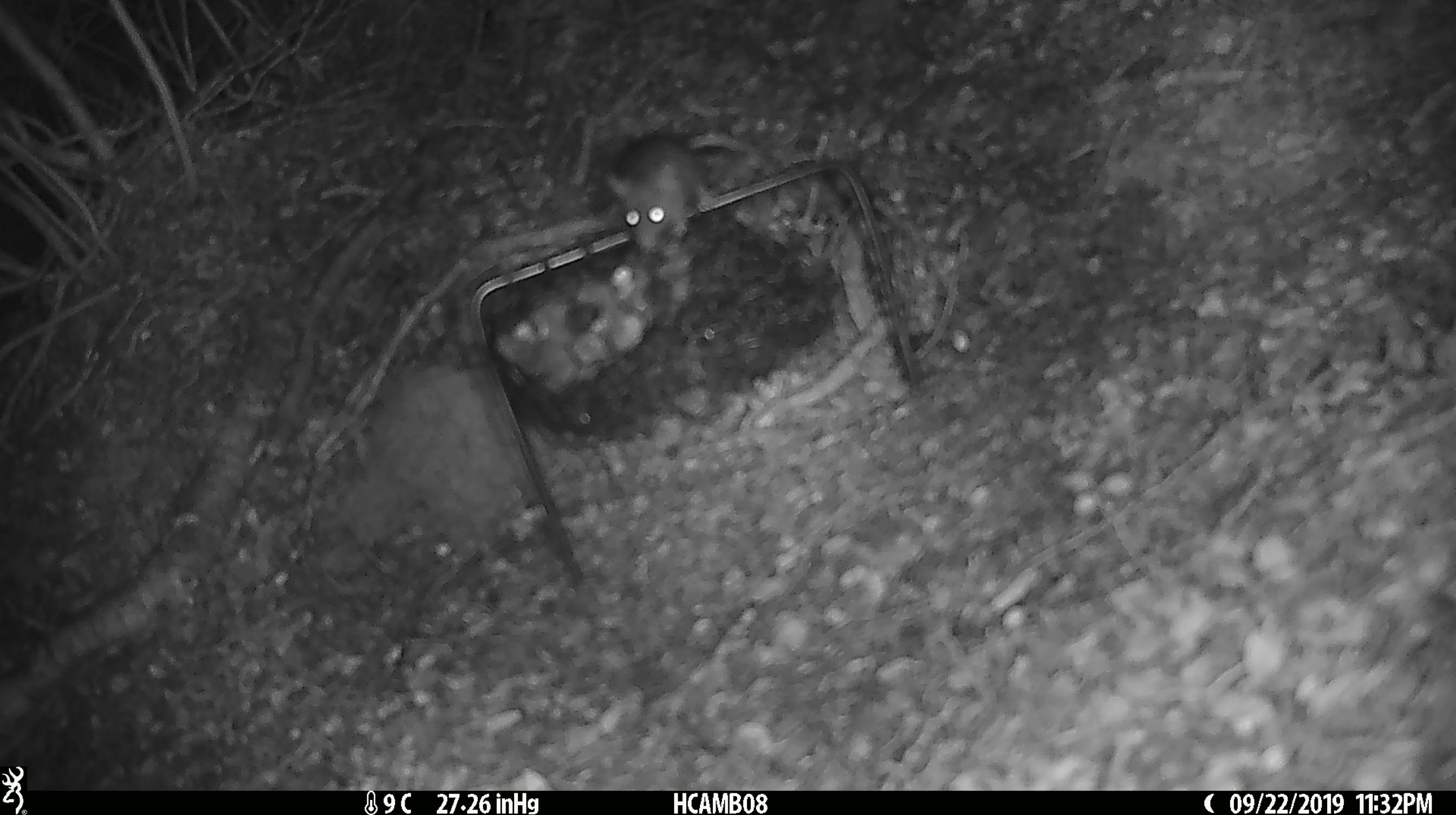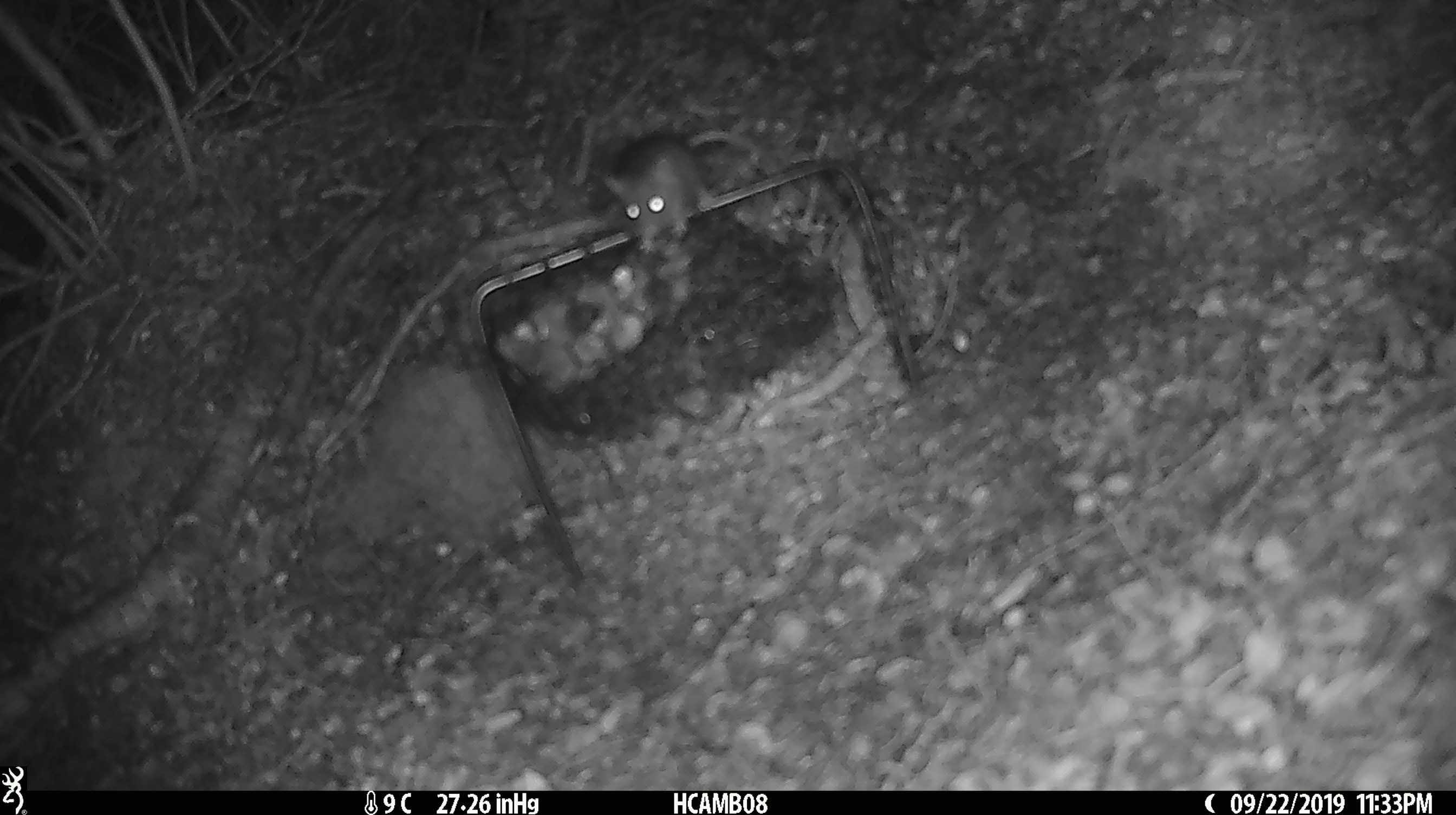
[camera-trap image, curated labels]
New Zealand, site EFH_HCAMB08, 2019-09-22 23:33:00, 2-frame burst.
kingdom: Animalia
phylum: Chordata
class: Mammalia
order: Rodentia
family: Muridae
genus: Mus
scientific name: Mus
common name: mouse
Mouse (Mus).